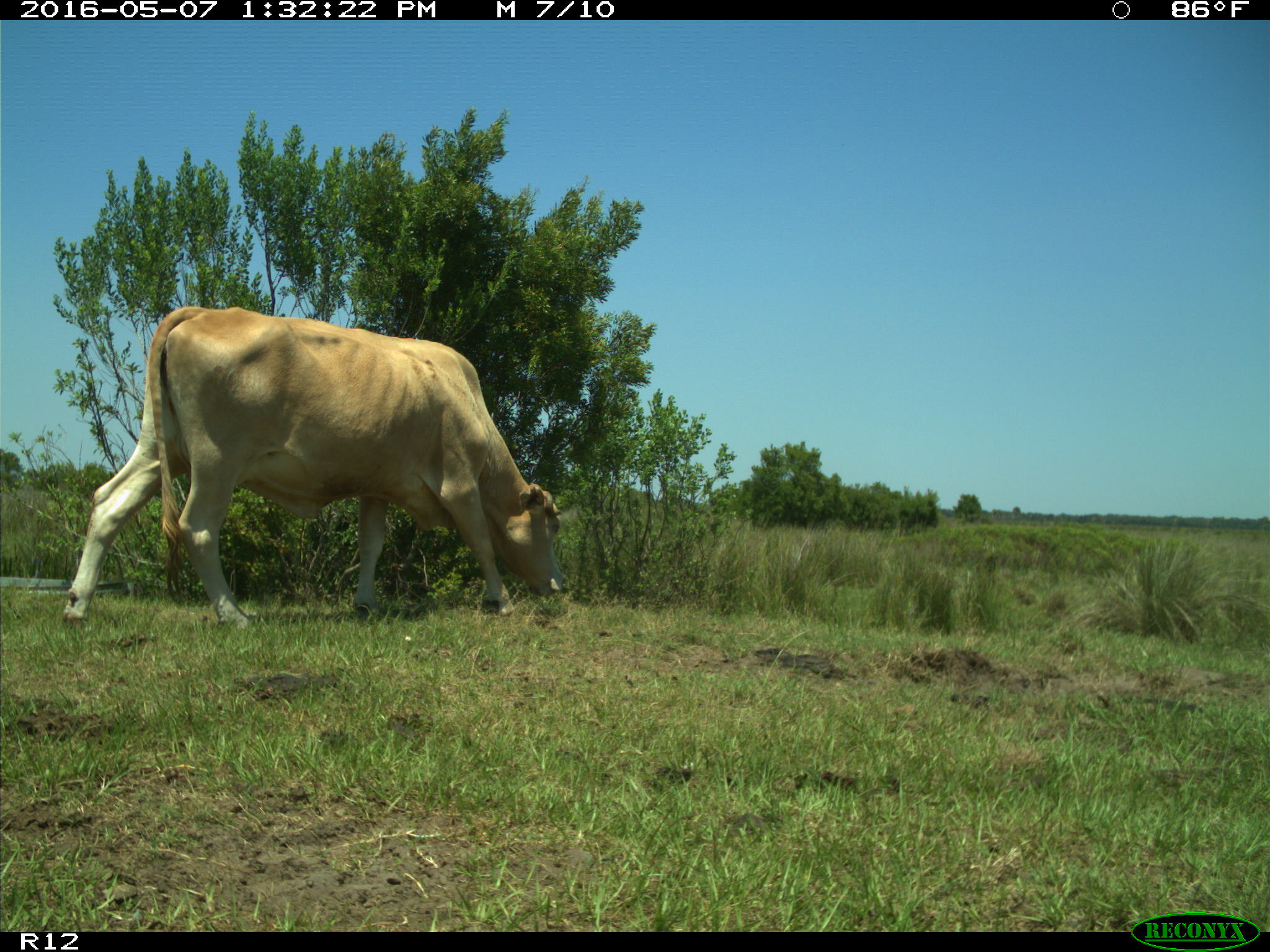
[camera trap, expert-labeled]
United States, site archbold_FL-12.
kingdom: Animalia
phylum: Chordata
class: Mammalia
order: Artiodactyla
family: Bovidae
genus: Bos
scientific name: Bos taurus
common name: domestic cow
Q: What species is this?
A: Bos taurus (domestic cow).